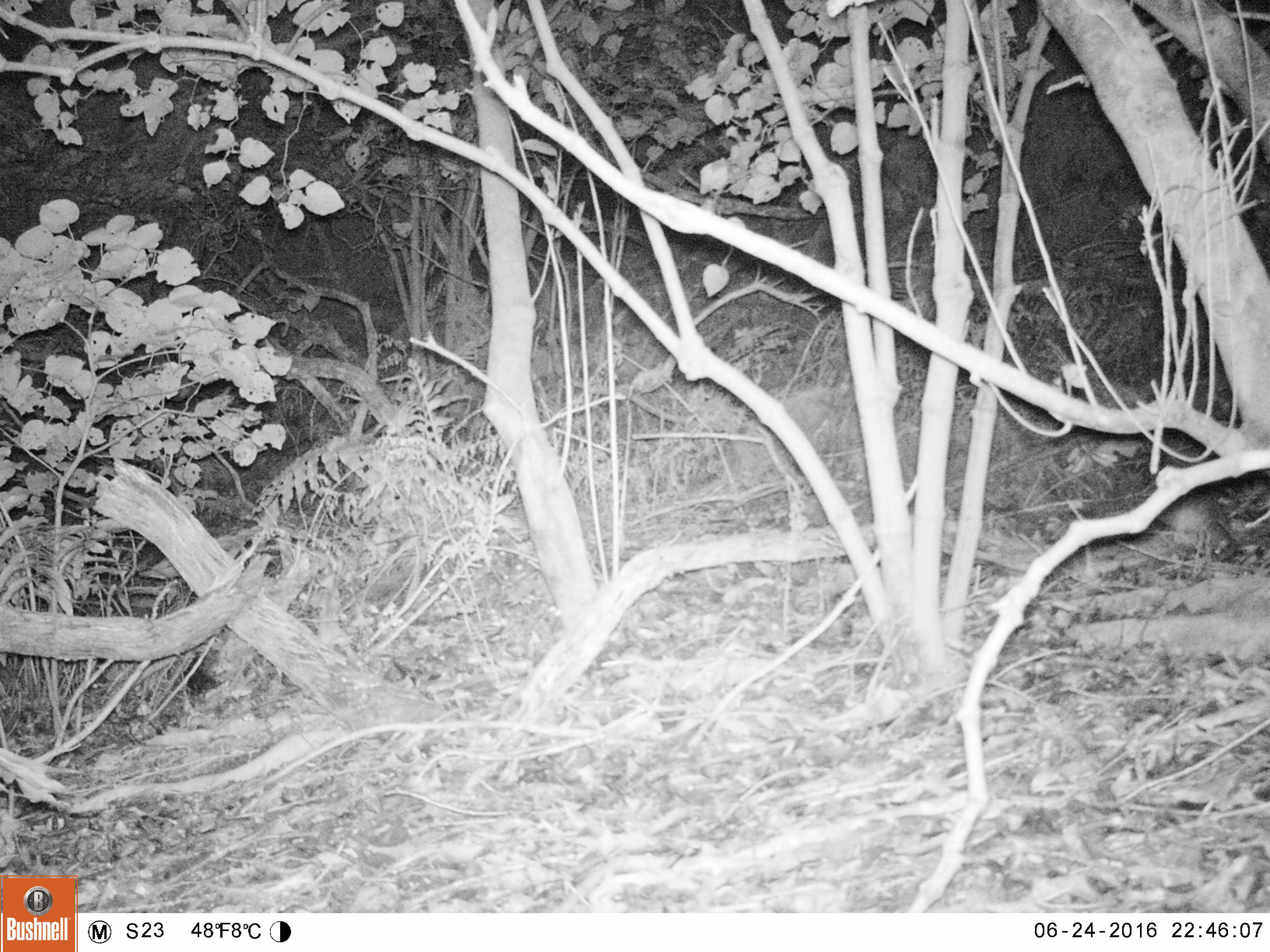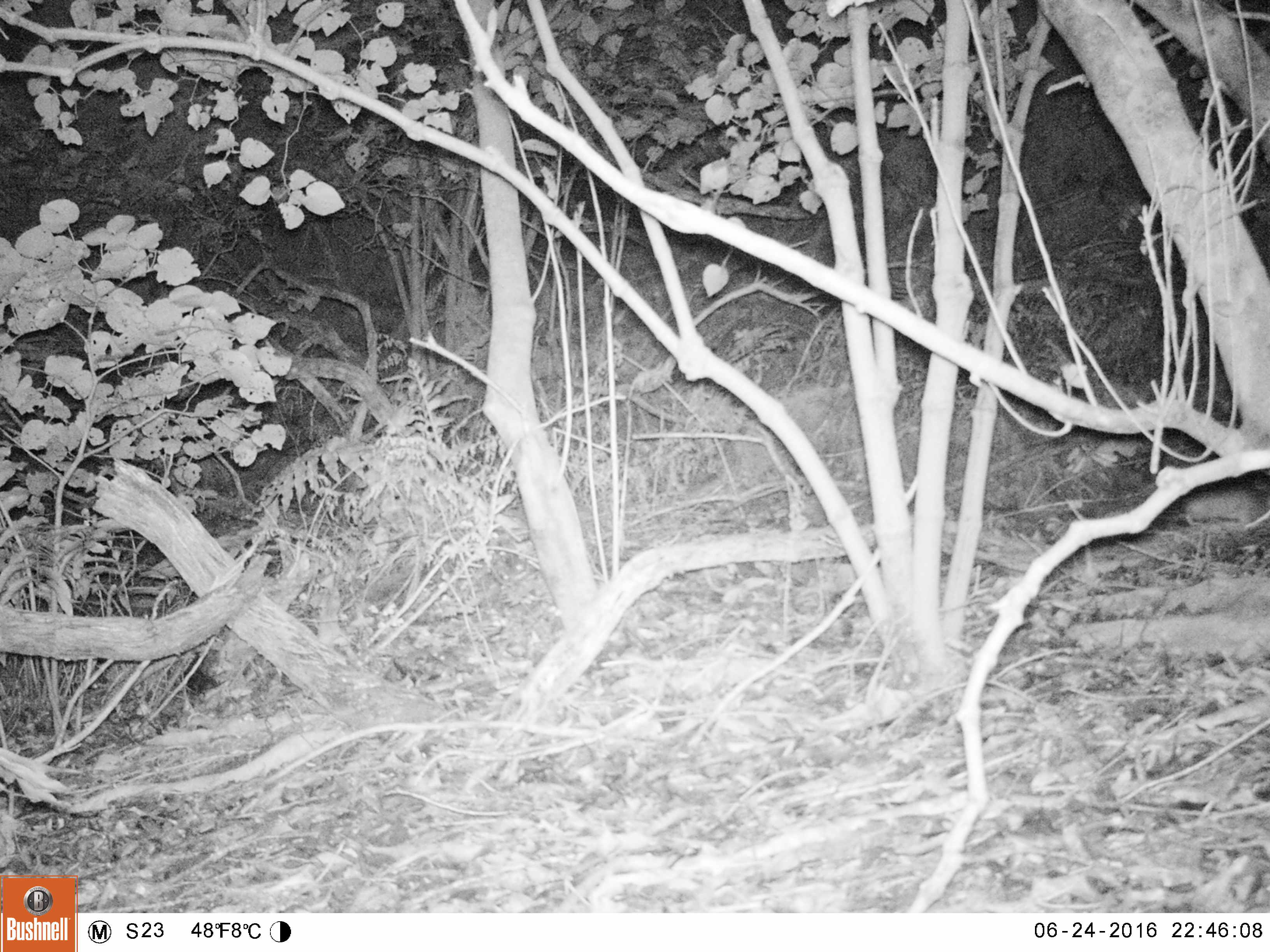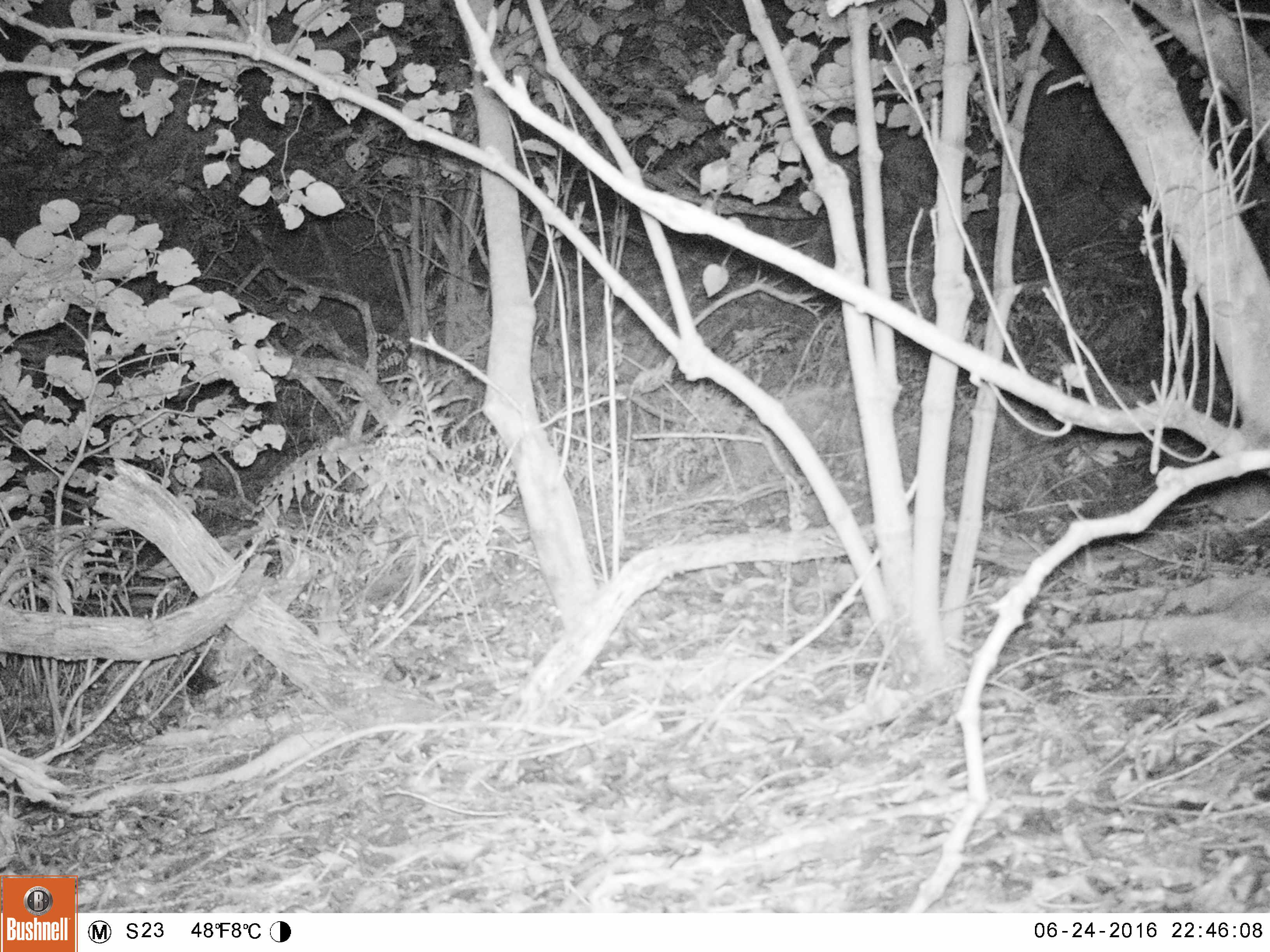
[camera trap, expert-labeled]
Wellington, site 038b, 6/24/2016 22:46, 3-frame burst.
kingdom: Animalia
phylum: Chordata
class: Mammalia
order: Rodentia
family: Muridae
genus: Rattus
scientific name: Rattus rattus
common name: ship rat